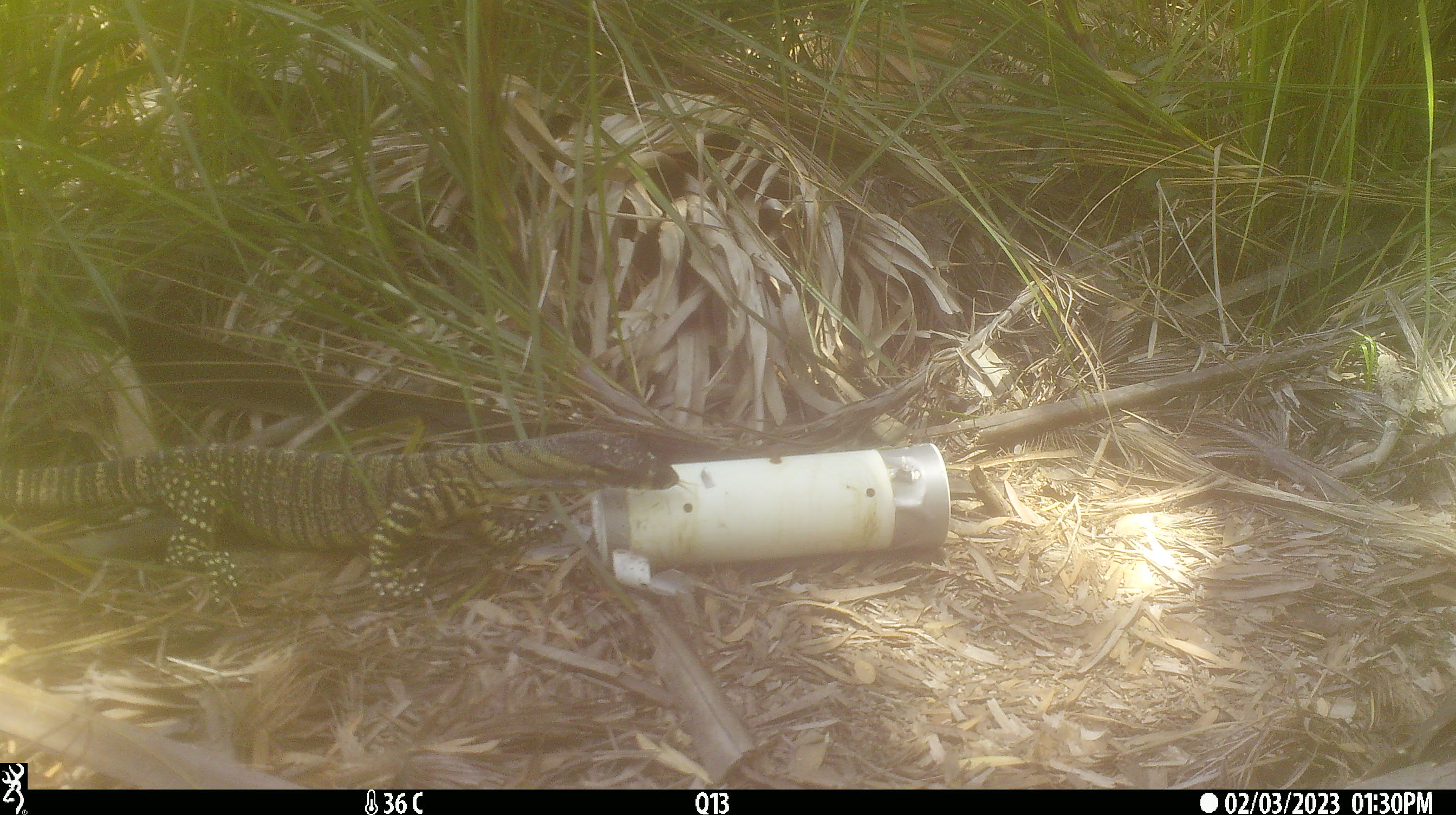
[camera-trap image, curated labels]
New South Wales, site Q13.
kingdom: Animalia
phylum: Chordata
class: Reptilia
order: Squamata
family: Varanidae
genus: Varanus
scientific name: Varanus varius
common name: lace monitor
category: goanna